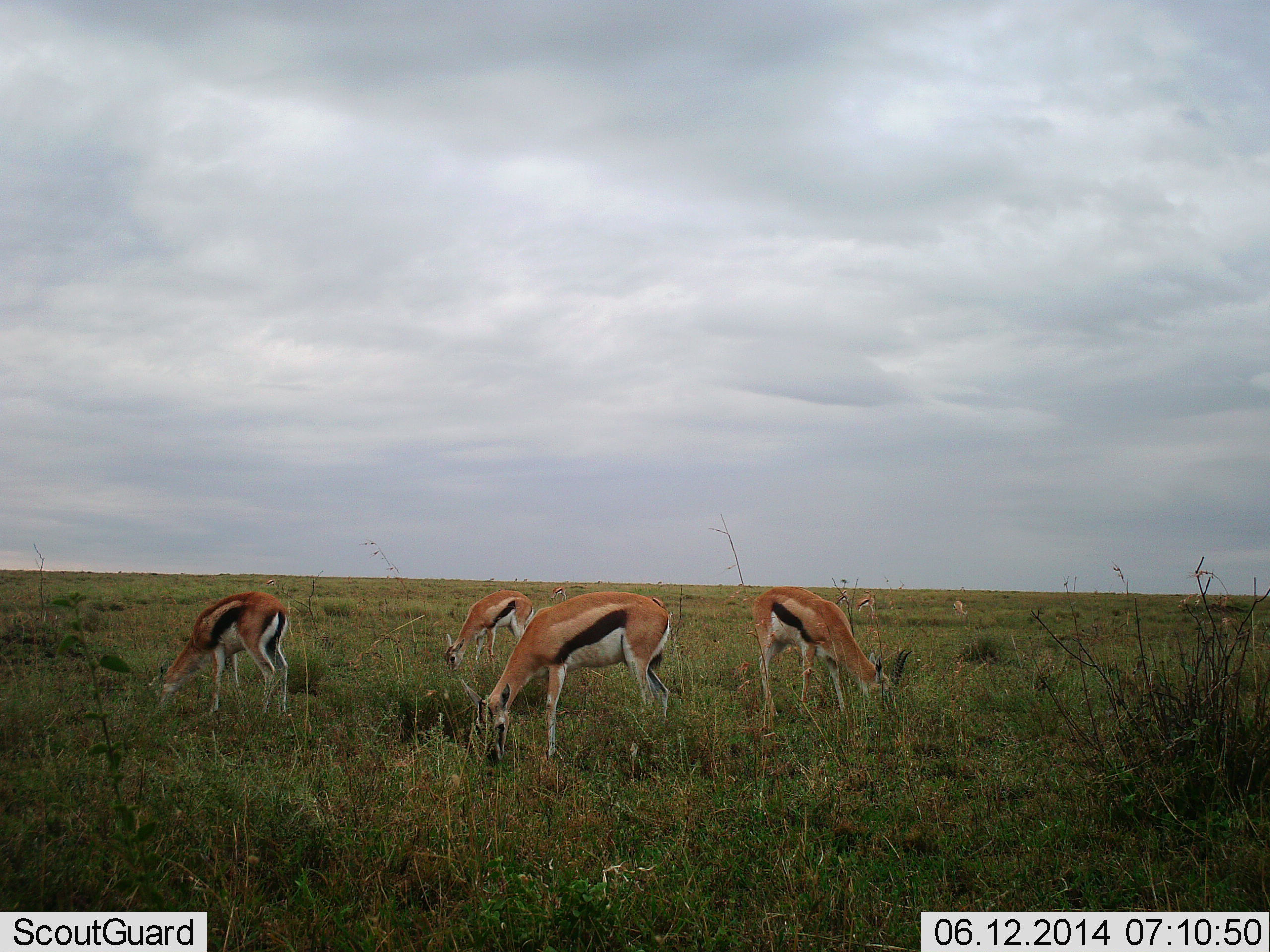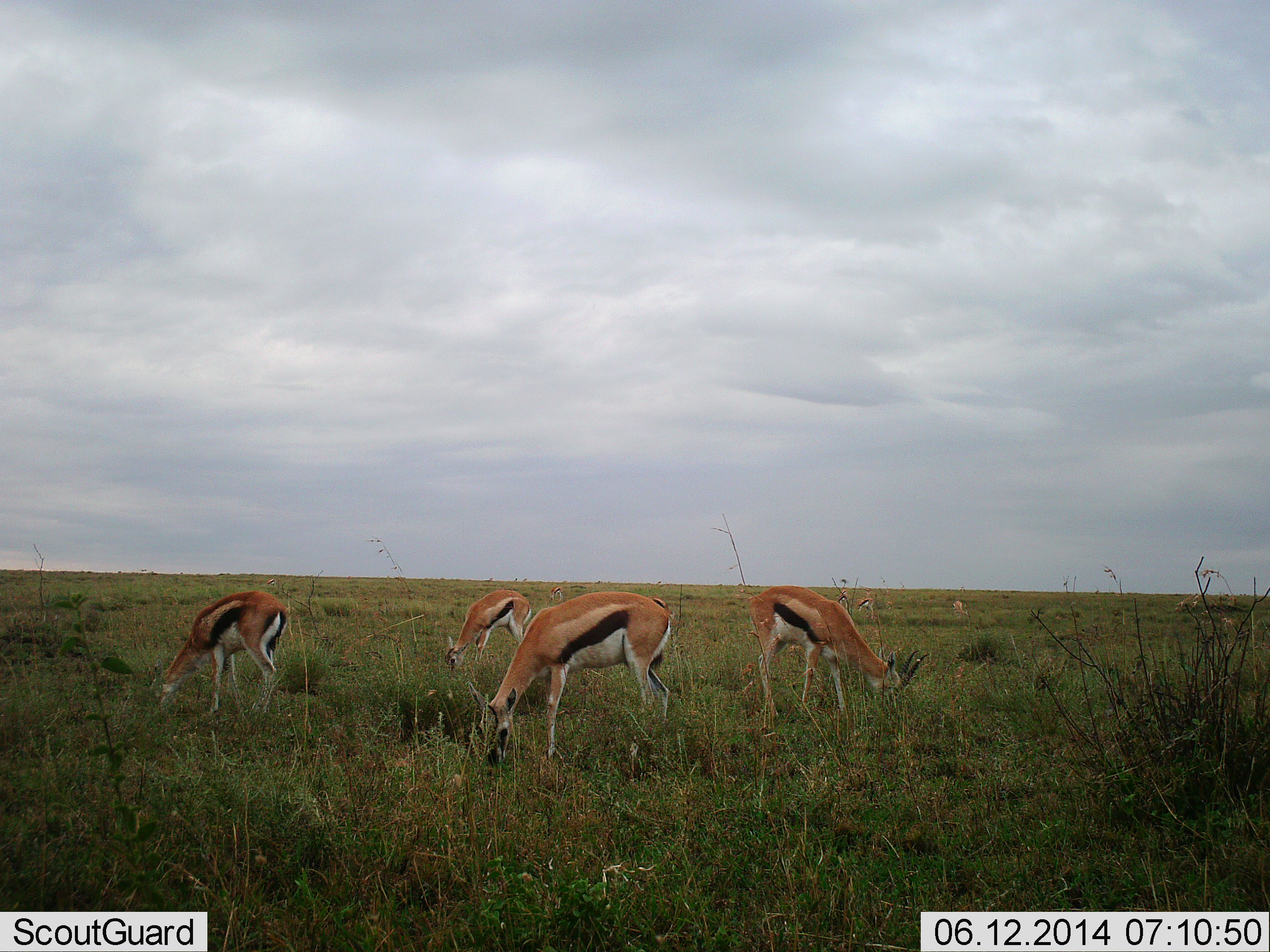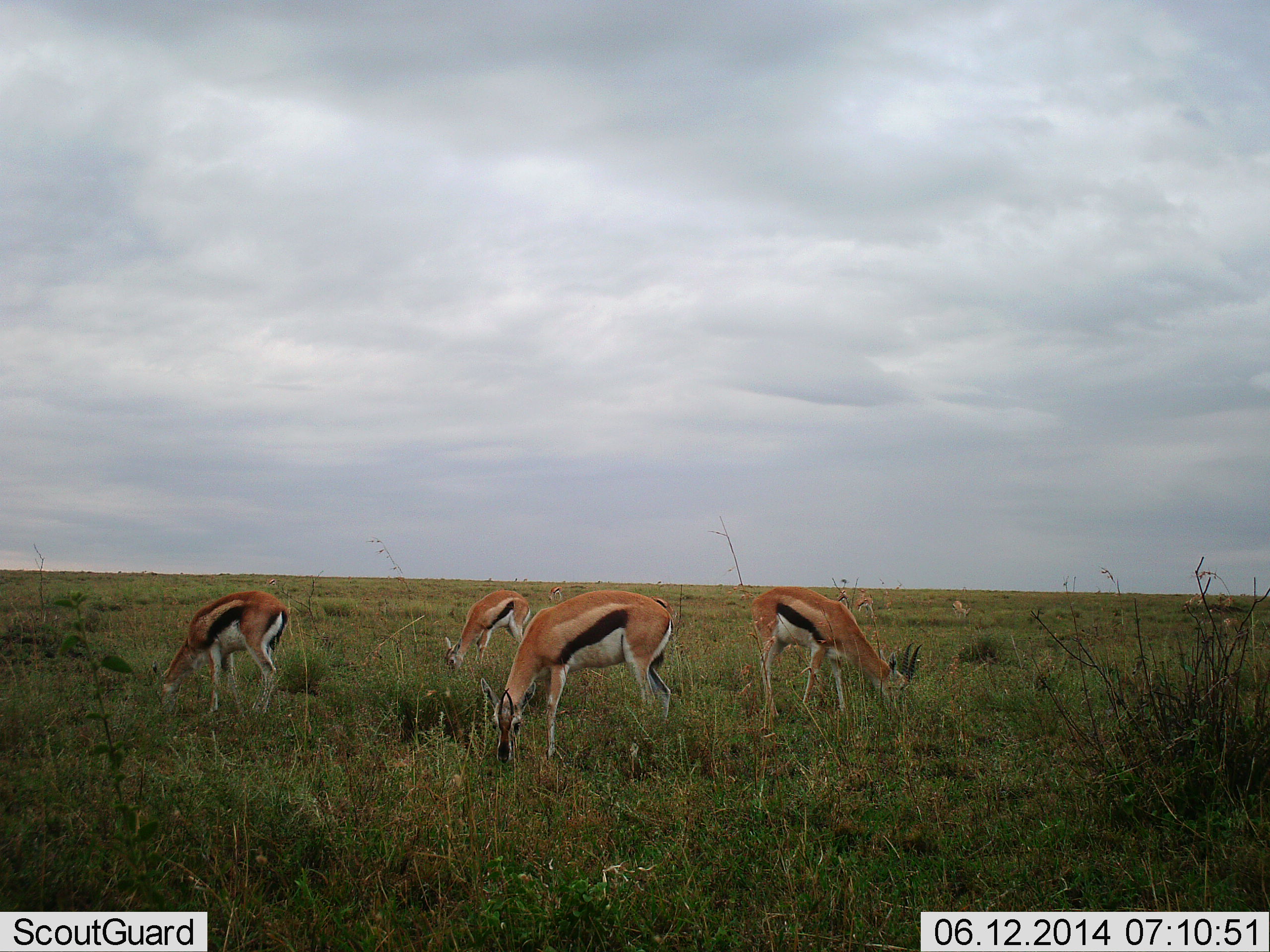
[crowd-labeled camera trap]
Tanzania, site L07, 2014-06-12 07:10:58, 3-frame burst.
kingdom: Animalia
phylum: Chordata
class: Mammalia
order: Artiodactyla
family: Bovidae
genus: Eudorcas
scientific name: Eudorcas thomsonii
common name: thomson's gazelle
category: gazellethomsons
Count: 4.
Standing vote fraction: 30%.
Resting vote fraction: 0%.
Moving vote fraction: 0%.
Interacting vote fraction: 0%.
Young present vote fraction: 10%.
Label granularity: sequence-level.